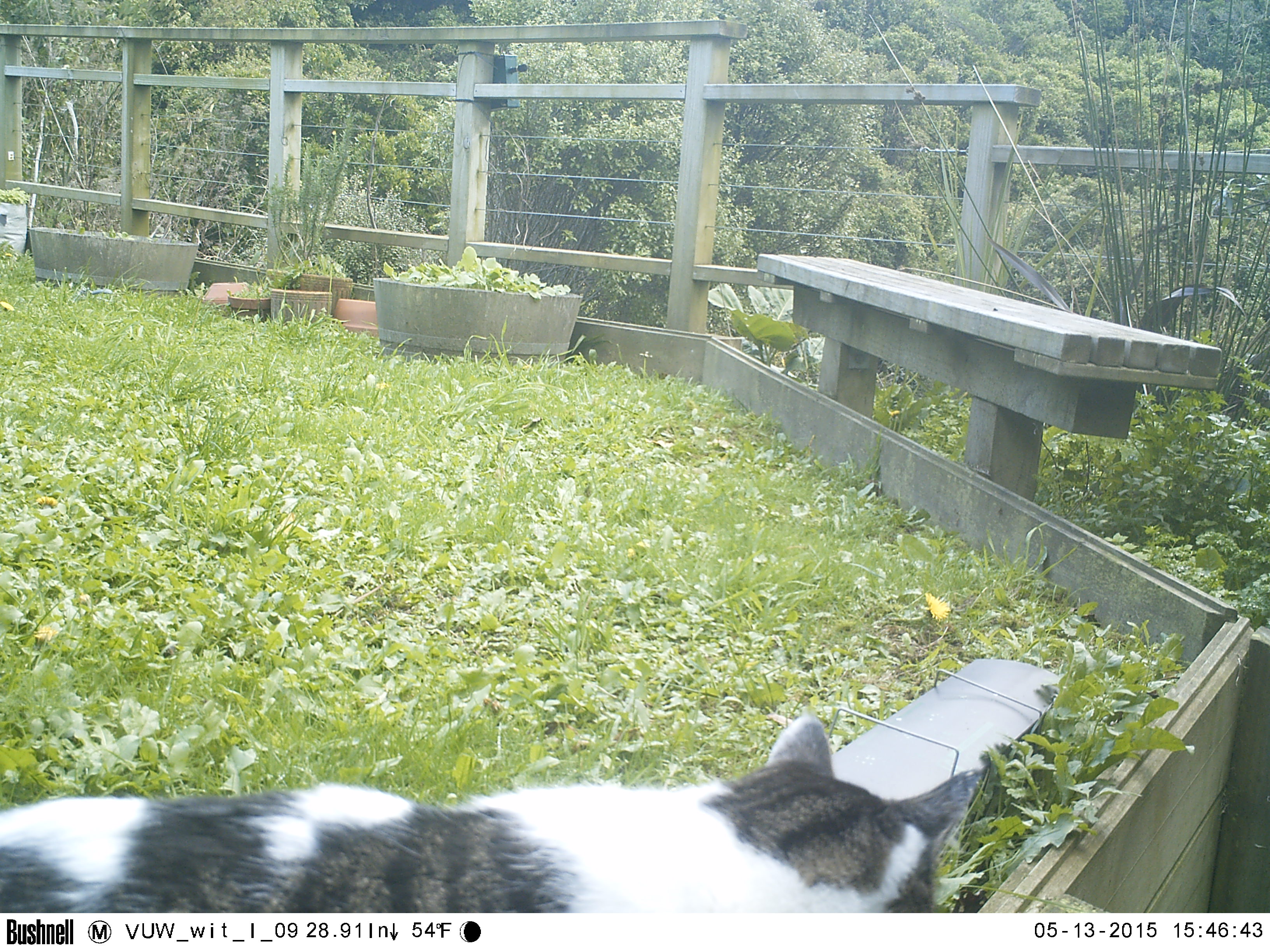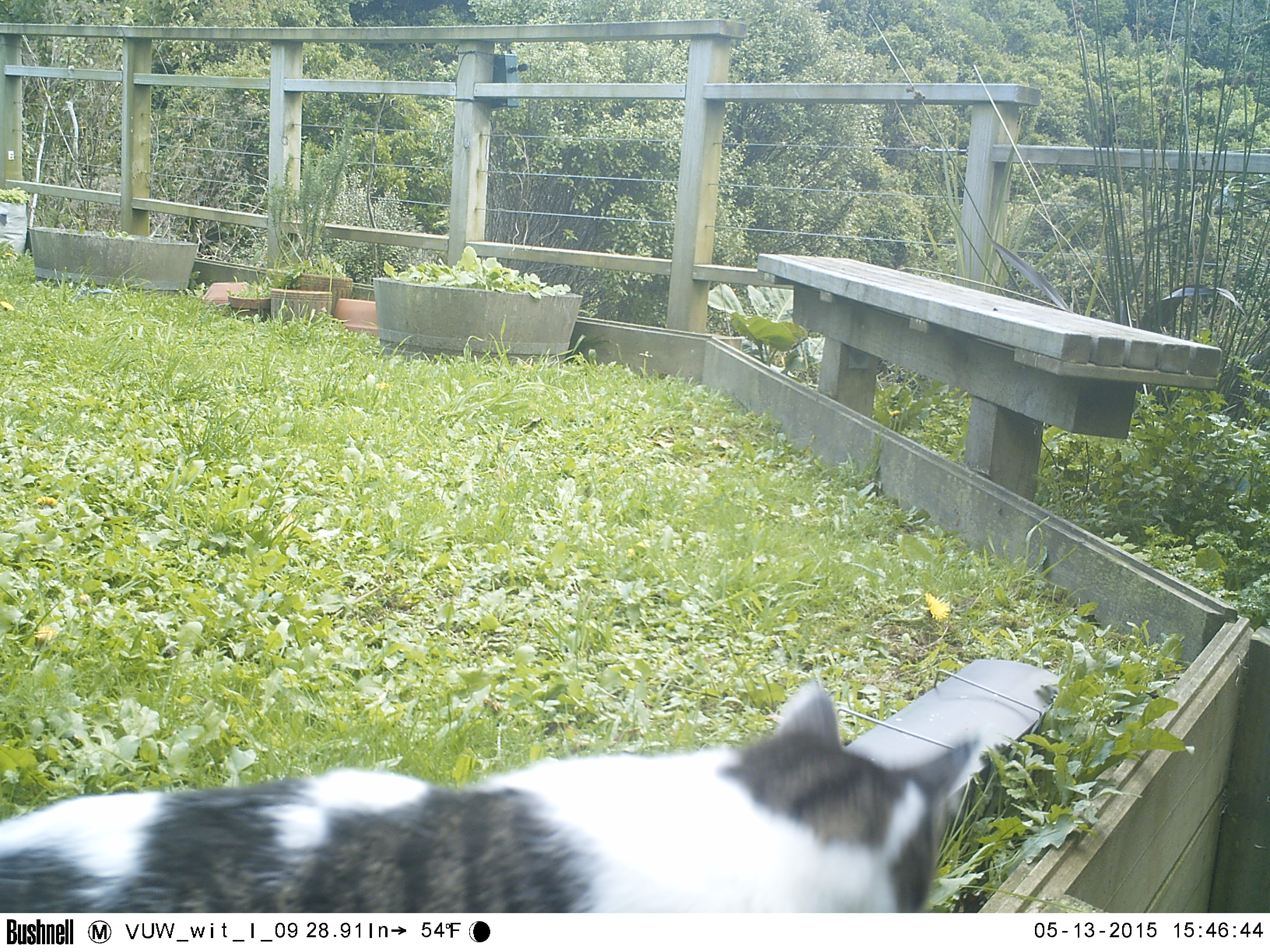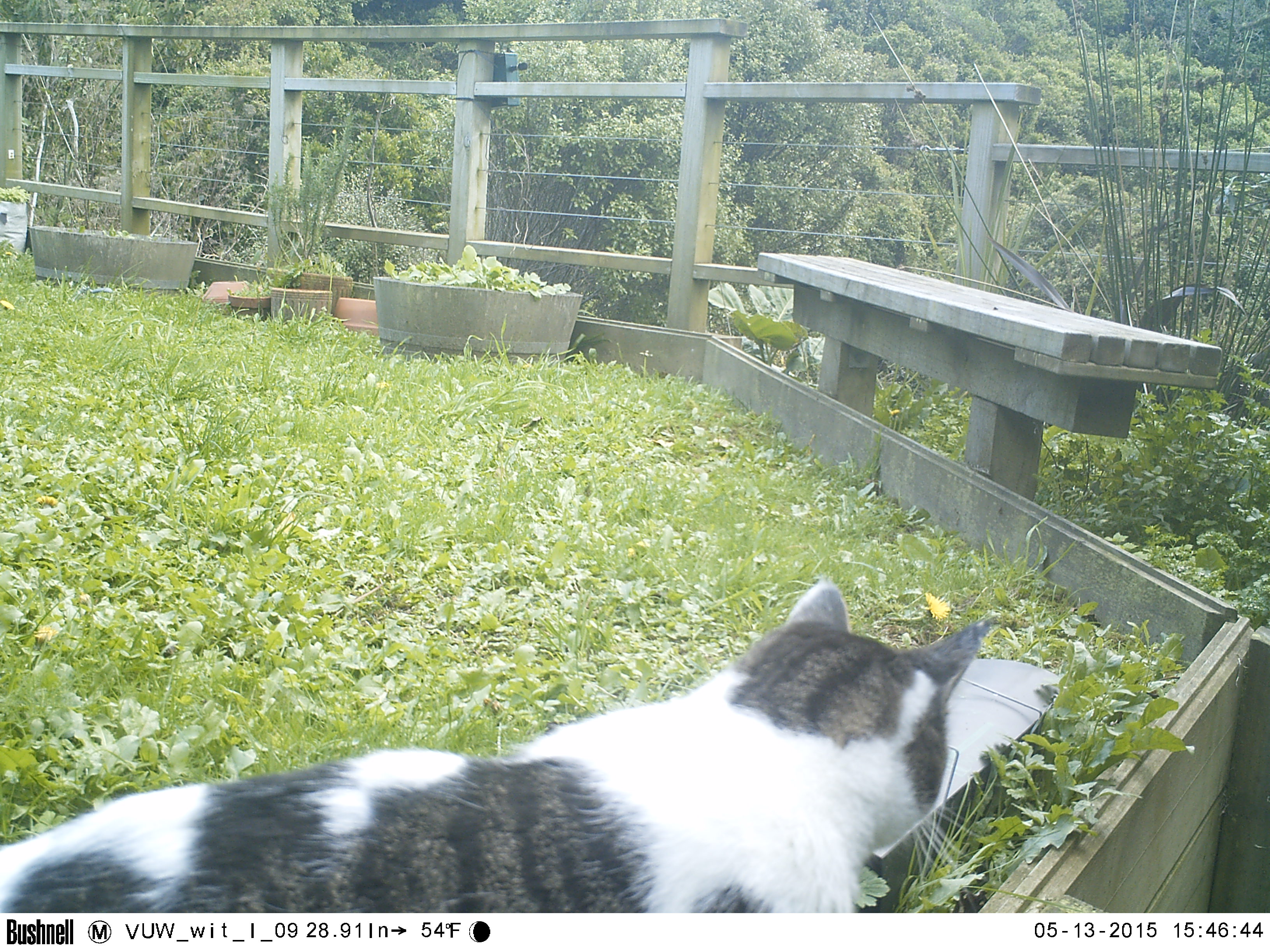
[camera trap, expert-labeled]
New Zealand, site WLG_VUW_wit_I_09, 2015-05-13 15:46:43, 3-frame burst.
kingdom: Animalia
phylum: Chordata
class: Mammalia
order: Carnivora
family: Felidae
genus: Felis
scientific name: Felis catus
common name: domestic cat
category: cat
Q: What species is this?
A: Cat (domestic cat) (Felis catus).